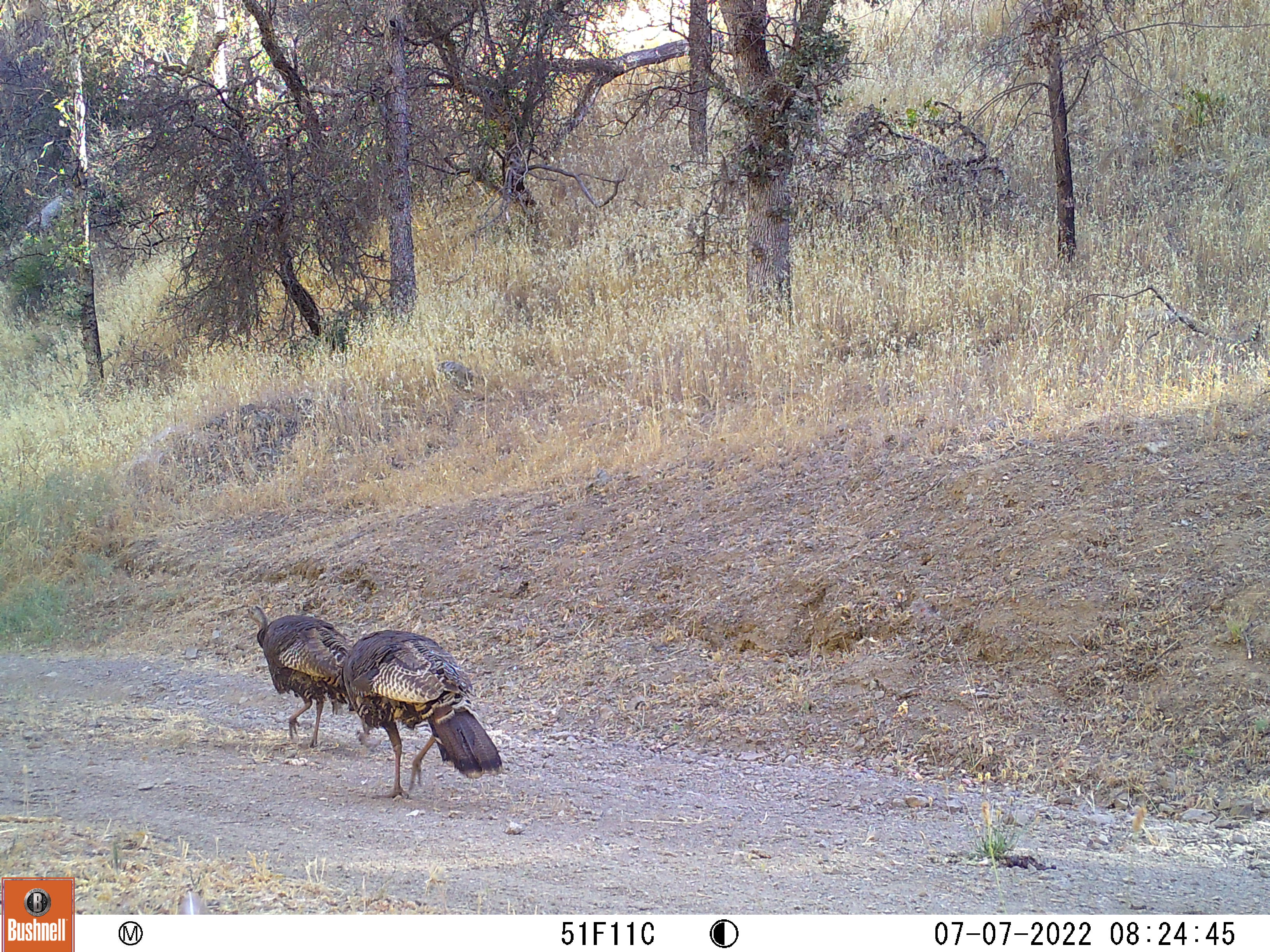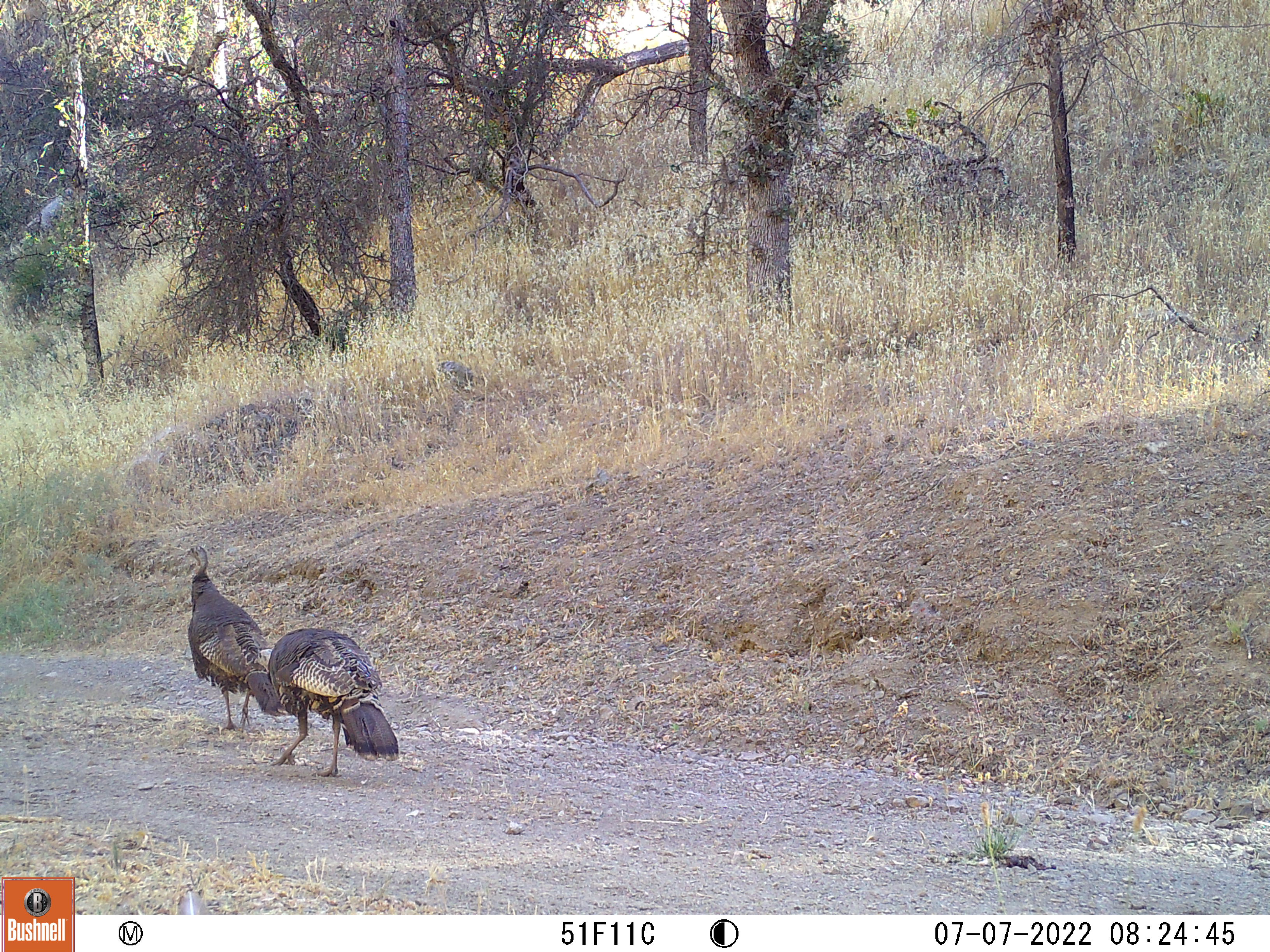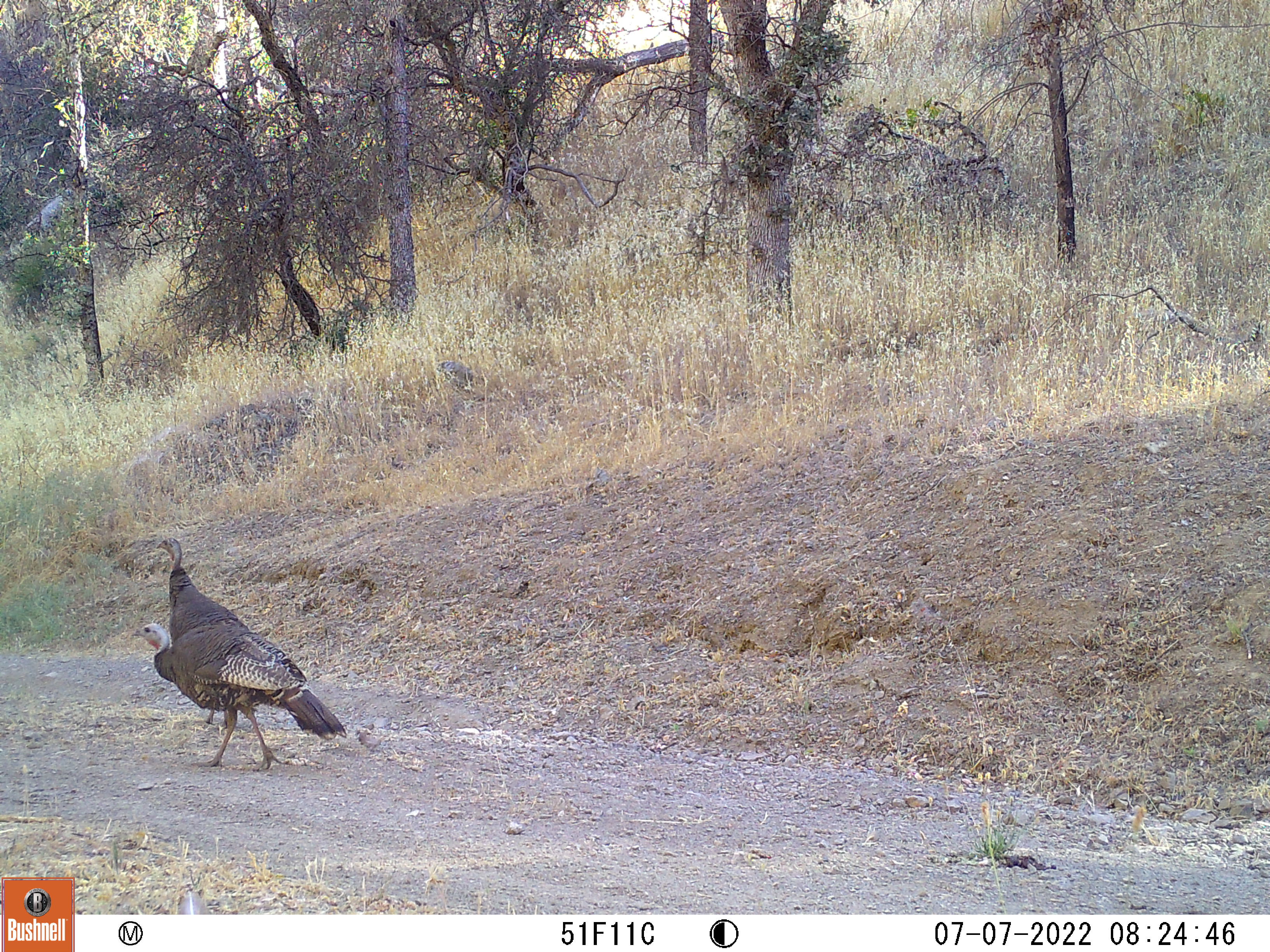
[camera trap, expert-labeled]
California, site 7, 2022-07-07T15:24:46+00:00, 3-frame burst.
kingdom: Animalia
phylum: Chordata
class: Aves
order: Galliformes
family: Phasianidae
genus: Meleagris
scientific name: Meleagris gallopavo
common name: turkey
Turkey (Meleagris gallopavo).